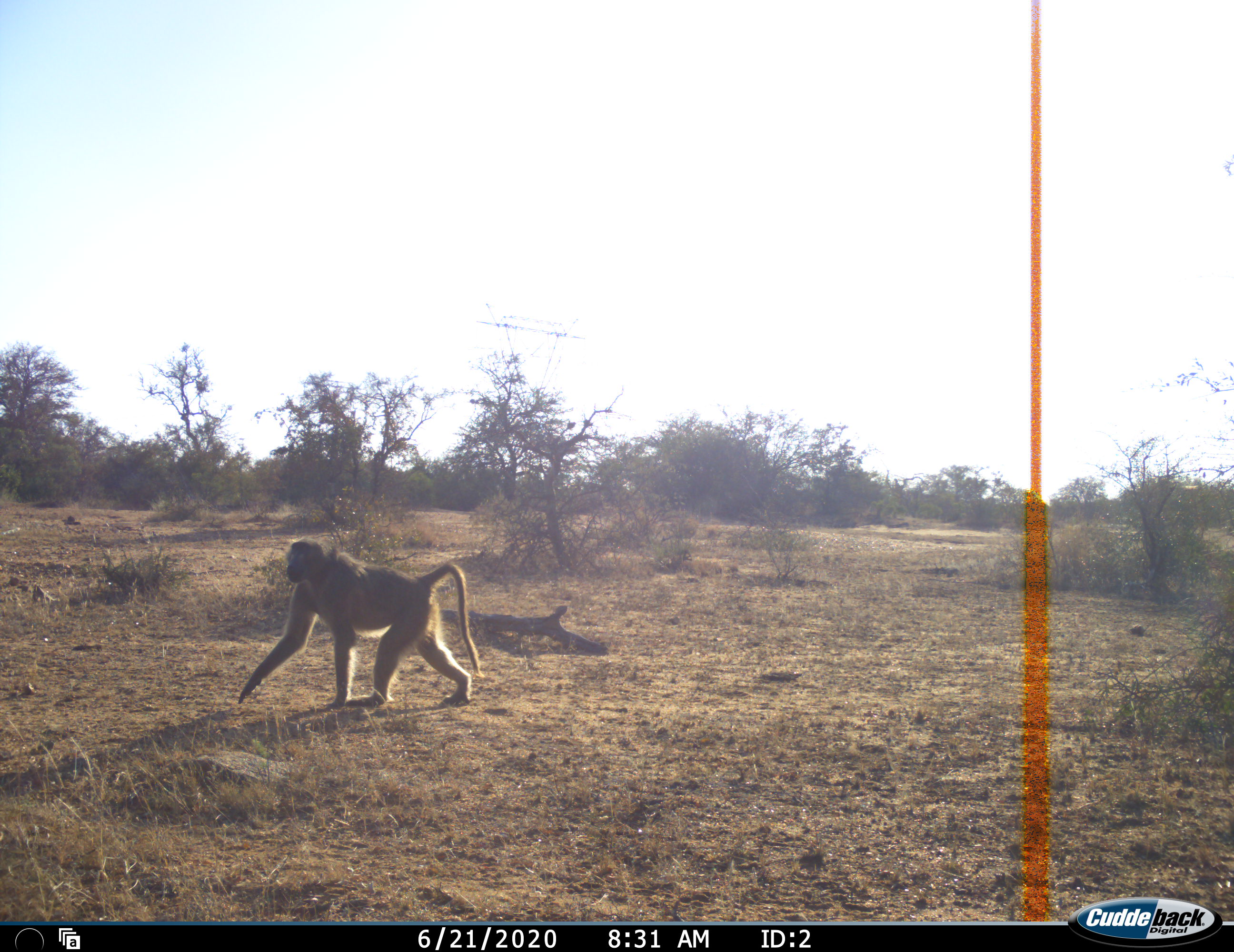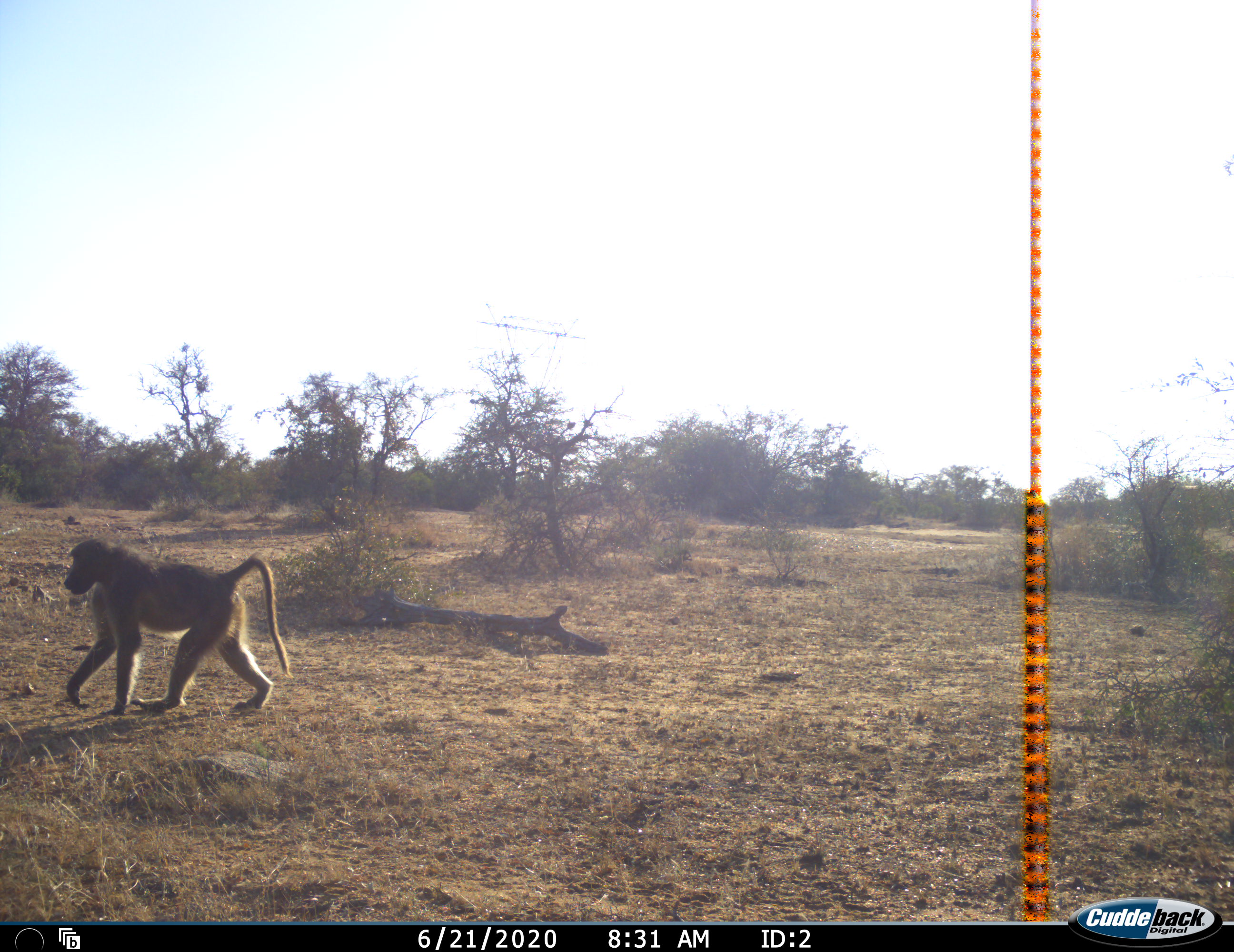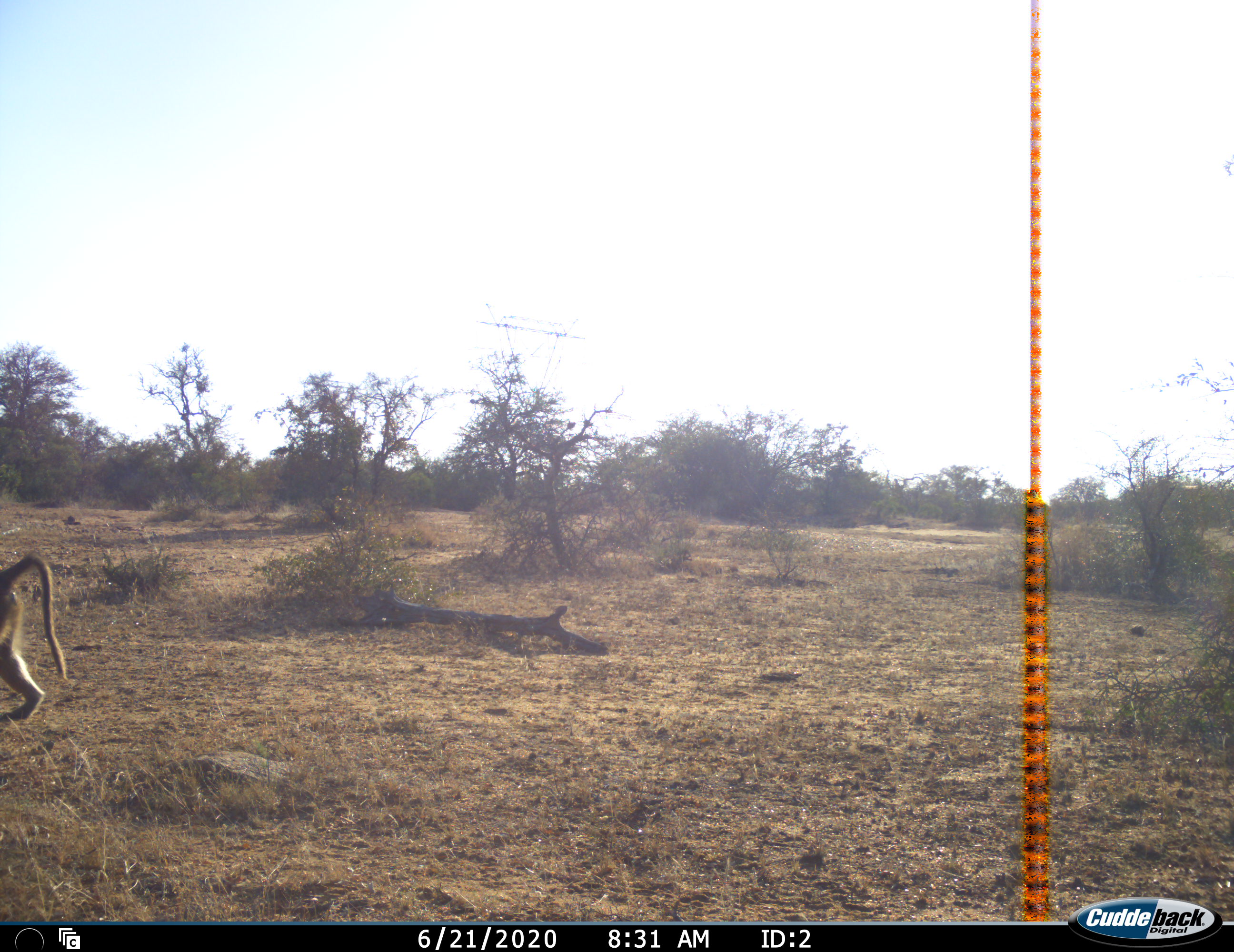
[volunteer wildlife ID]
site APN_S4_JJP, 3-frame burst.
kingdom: Animalia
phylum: Chordata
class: Mammalia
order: Primates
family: Cercopithecidae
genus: Papio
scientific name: Papio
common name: baboon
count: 1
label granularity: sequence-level